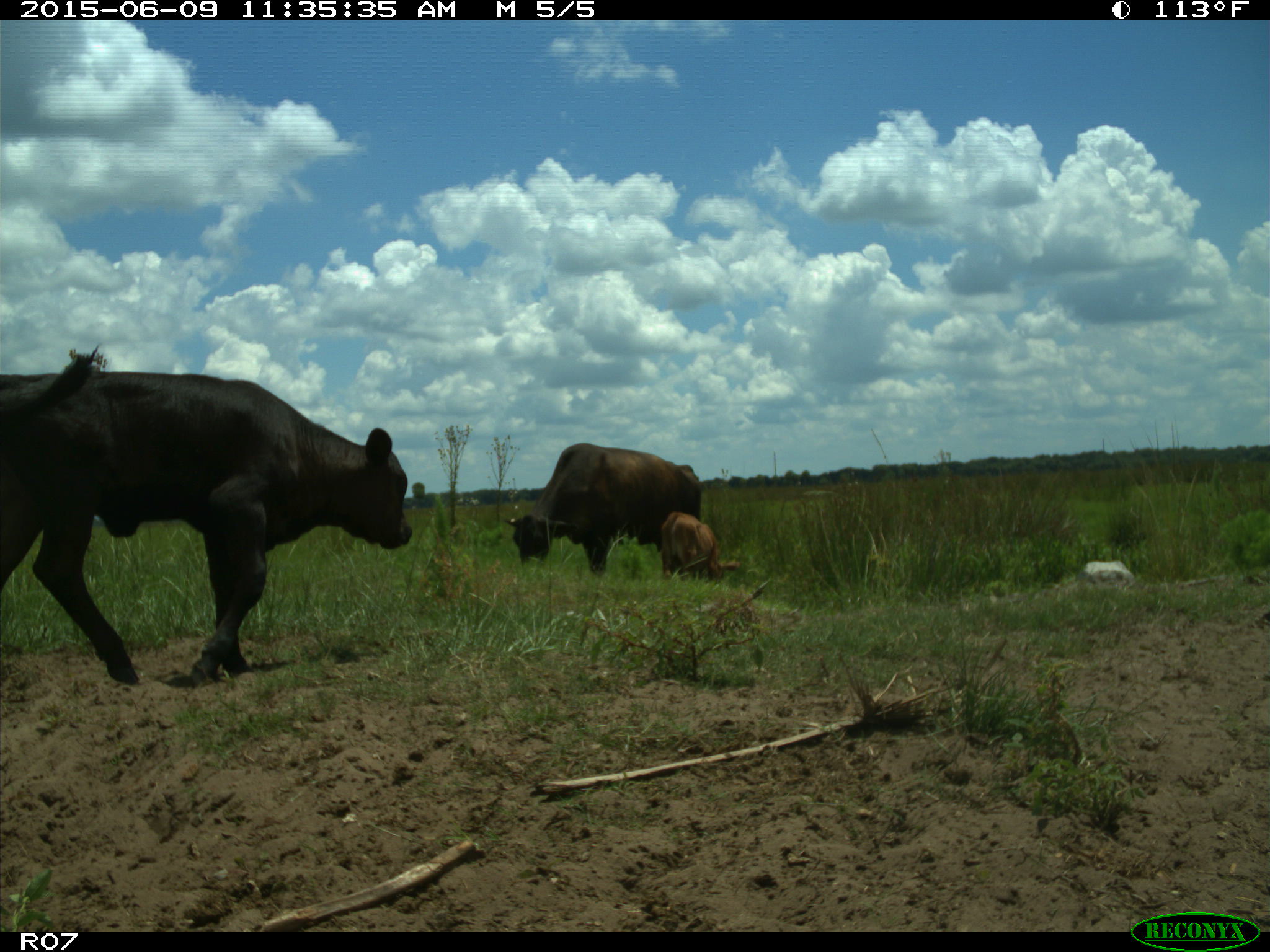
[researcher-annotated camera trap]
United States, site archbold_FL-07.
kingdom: Animalia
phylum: Chordata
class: Mammalia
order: Artiodactyla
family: Bovidae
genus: Bos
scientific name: Bos taurus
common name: domestic cow